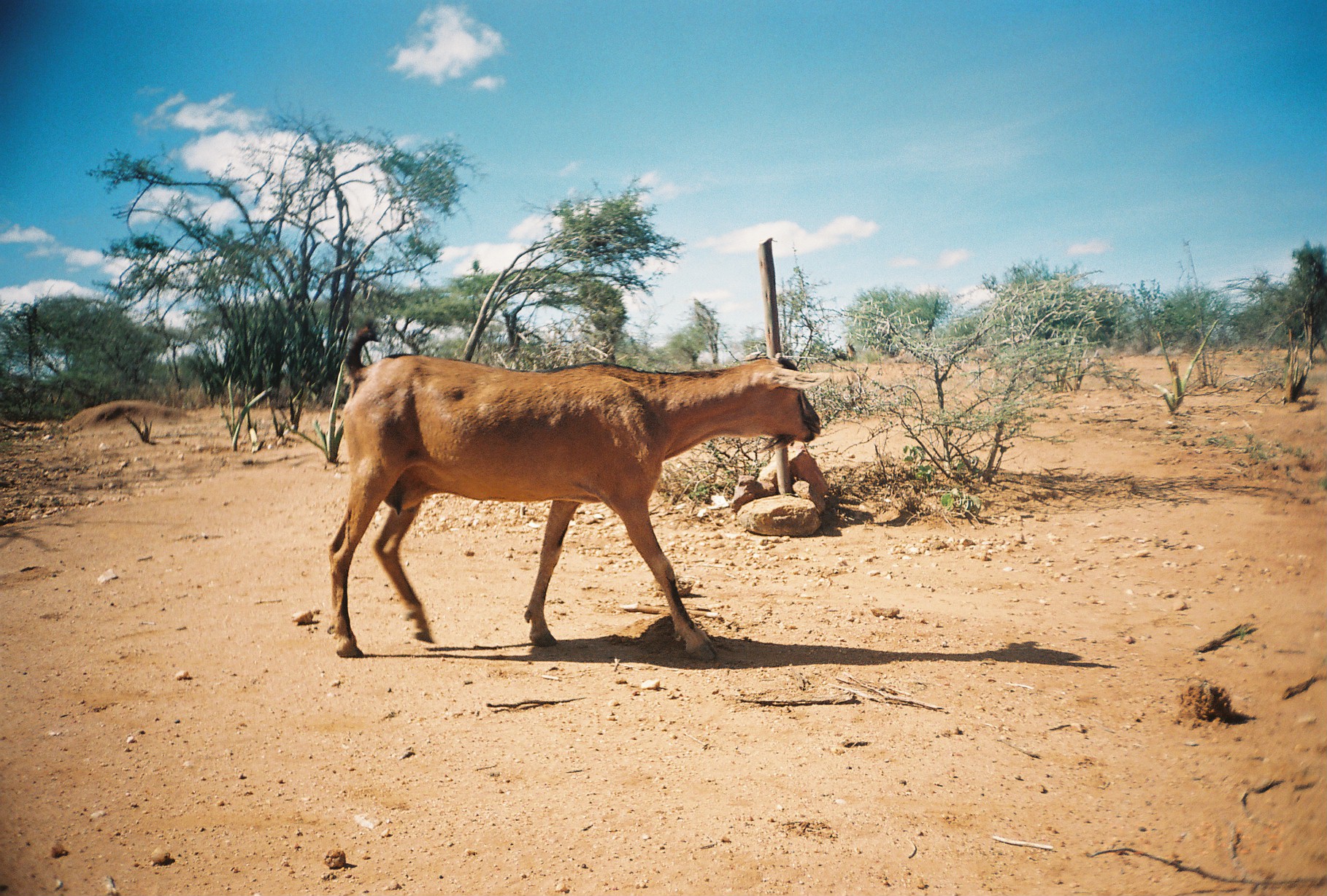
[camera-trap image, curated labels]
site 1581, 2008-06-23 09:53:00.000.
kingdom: Animalia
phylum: Chordata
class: Mammalia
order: Artiodactyla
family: Bovidae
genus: Capra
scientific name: Capra aegagrus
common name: wild goat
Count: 1.